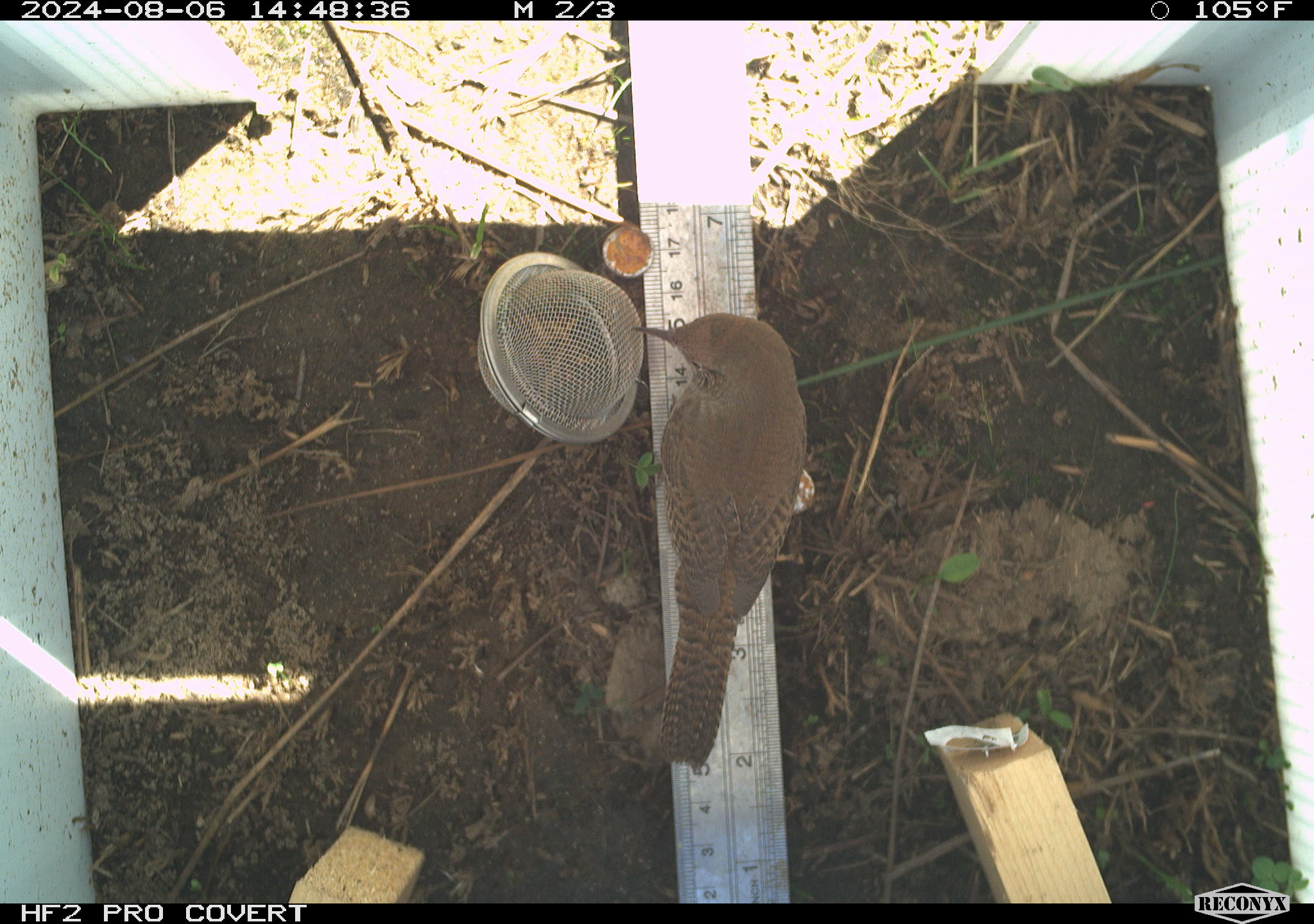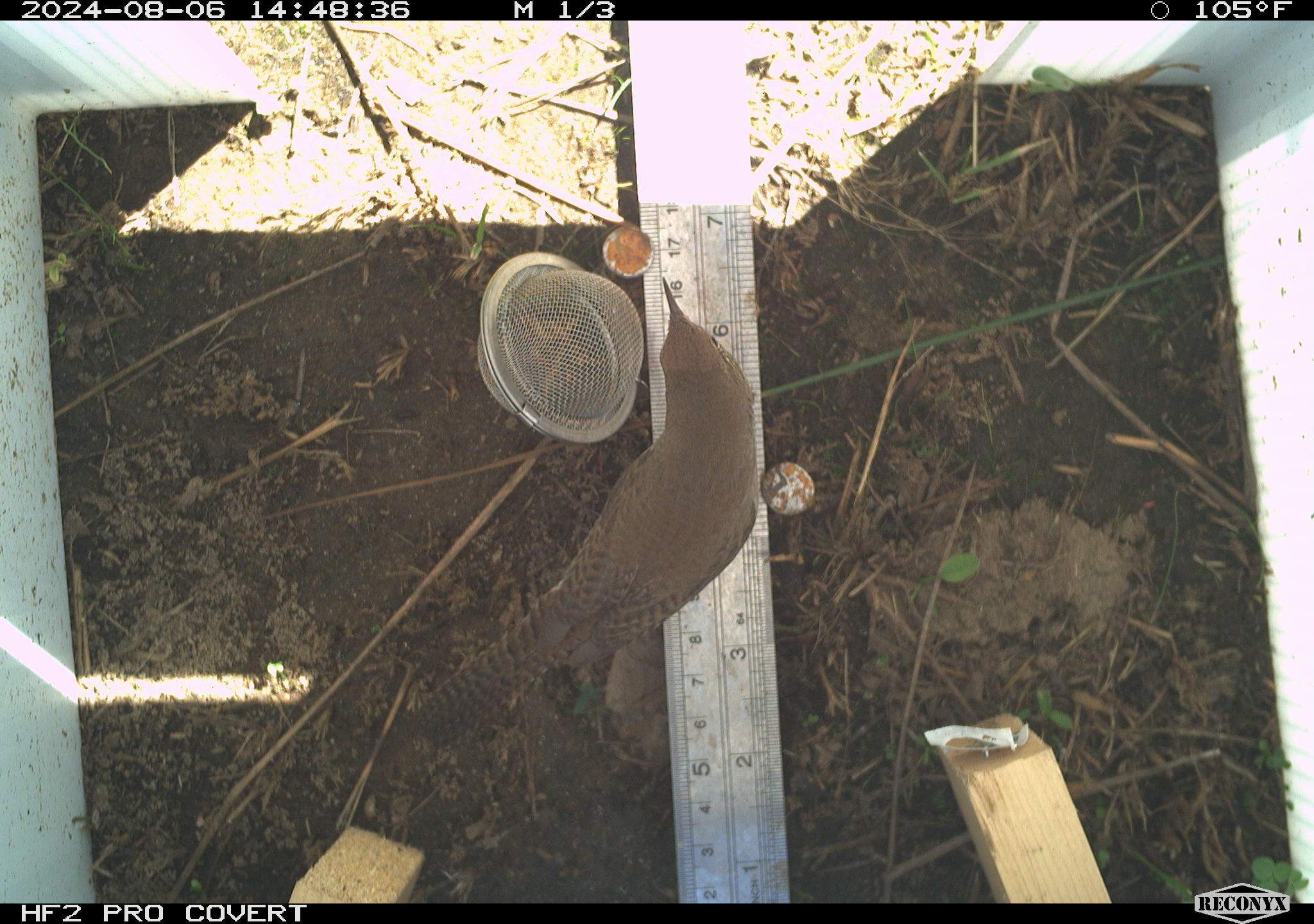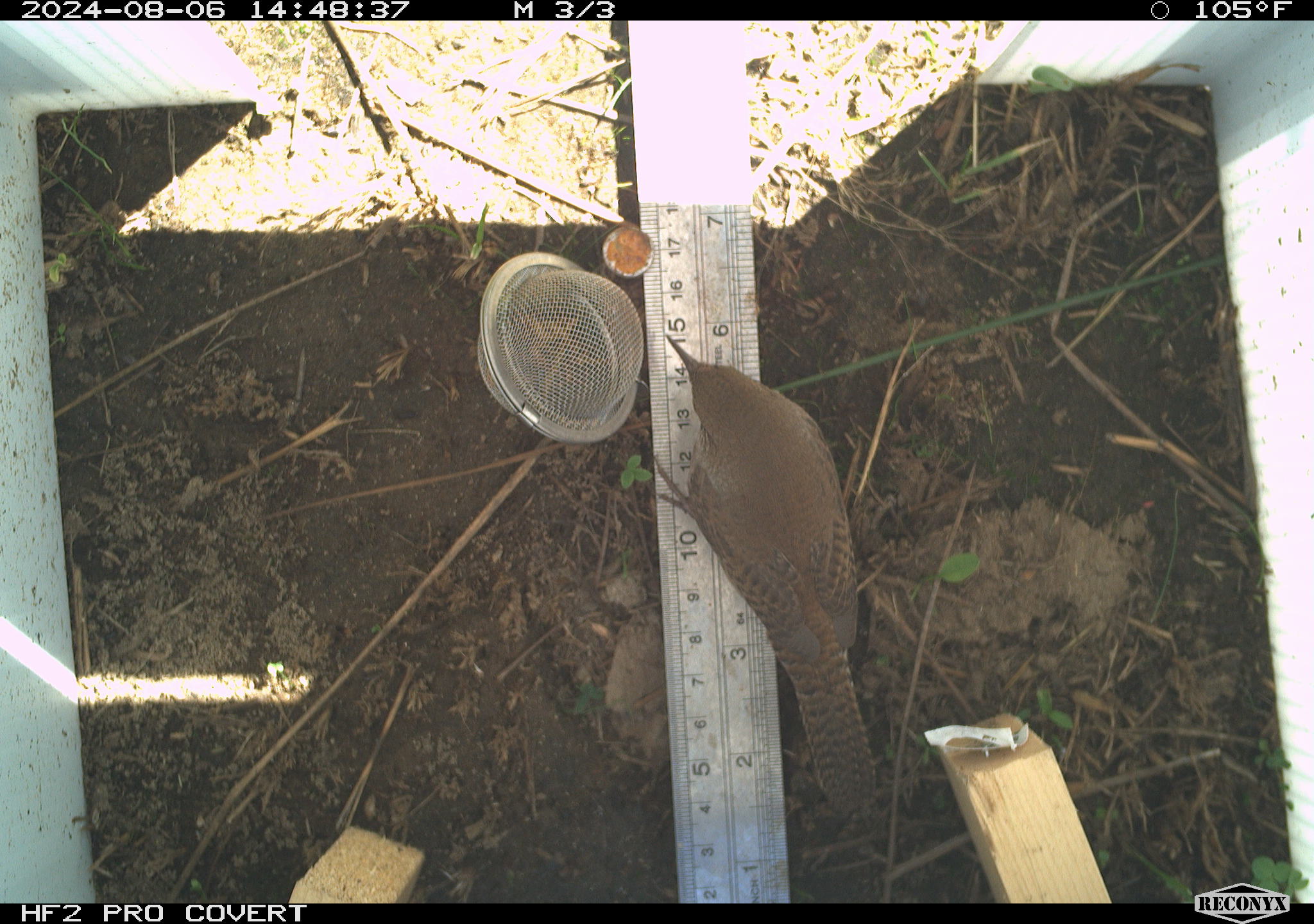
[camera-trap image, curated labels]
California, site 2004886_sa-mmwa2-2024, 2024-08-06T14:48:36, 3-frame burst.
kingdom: Animalia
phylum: Chordata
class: Aves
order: Passeriformes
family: Troglodytidae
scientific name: Troglodytidae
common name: wren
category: troglodytidae family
Troglodytidae family (wren) (Troglodytidae).